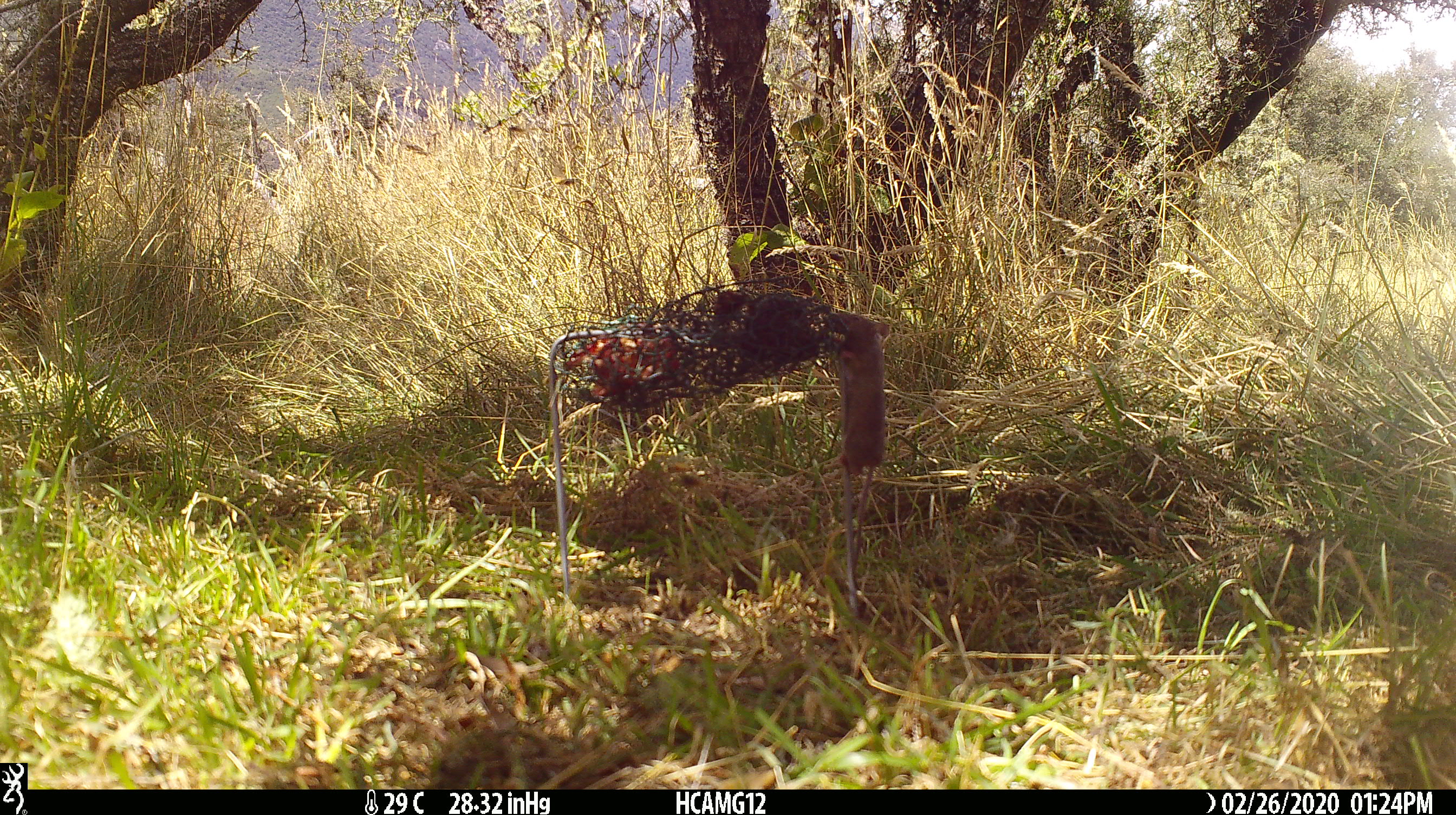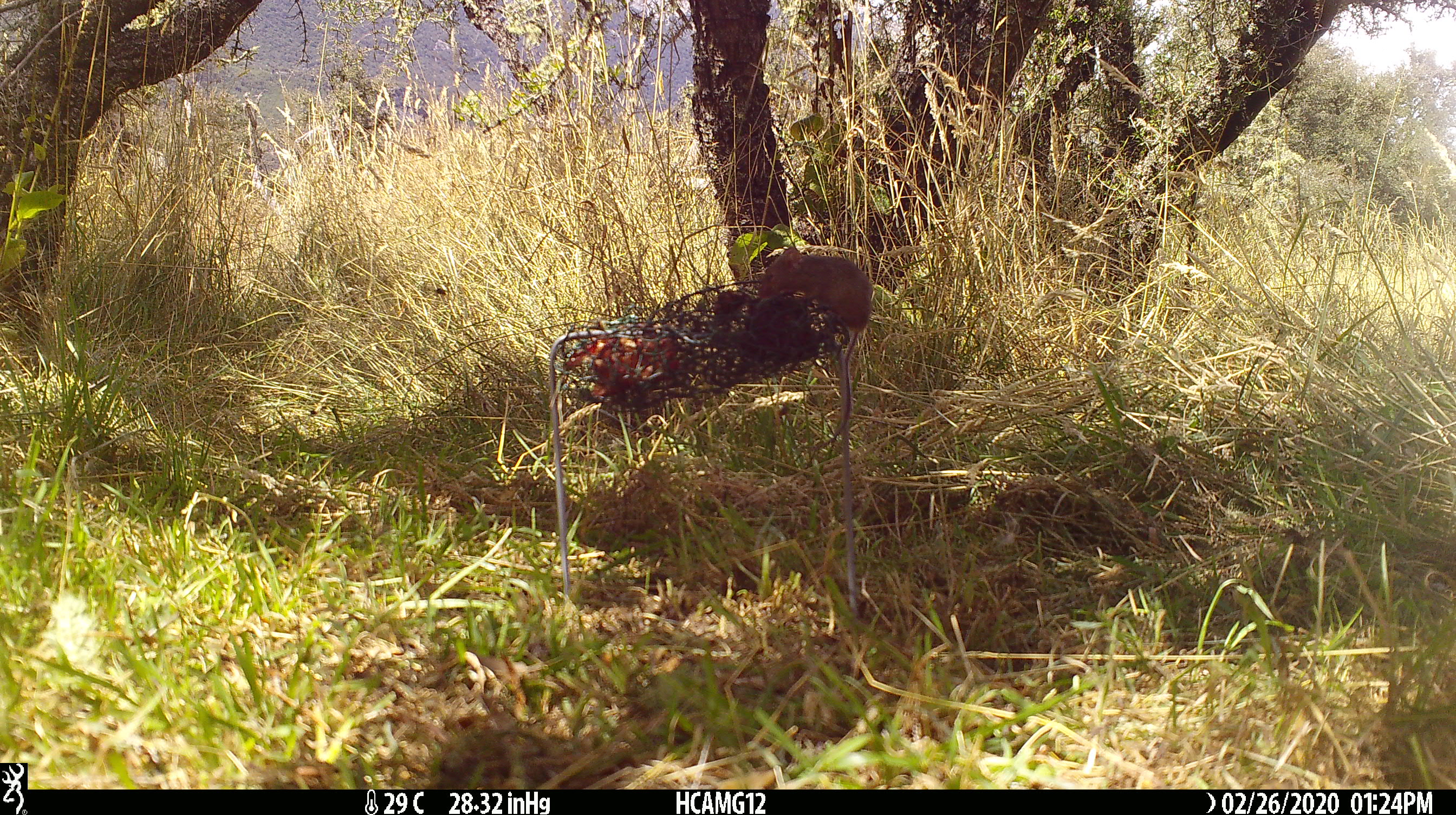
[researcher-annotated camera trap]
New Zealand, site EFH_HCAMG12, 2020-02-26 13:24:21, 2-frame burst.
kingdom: Animalia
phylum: Chordata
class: Mammalia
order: Rodentia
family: Muridae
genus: Mus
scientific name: Mus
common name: mouse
Mouse (Mus).